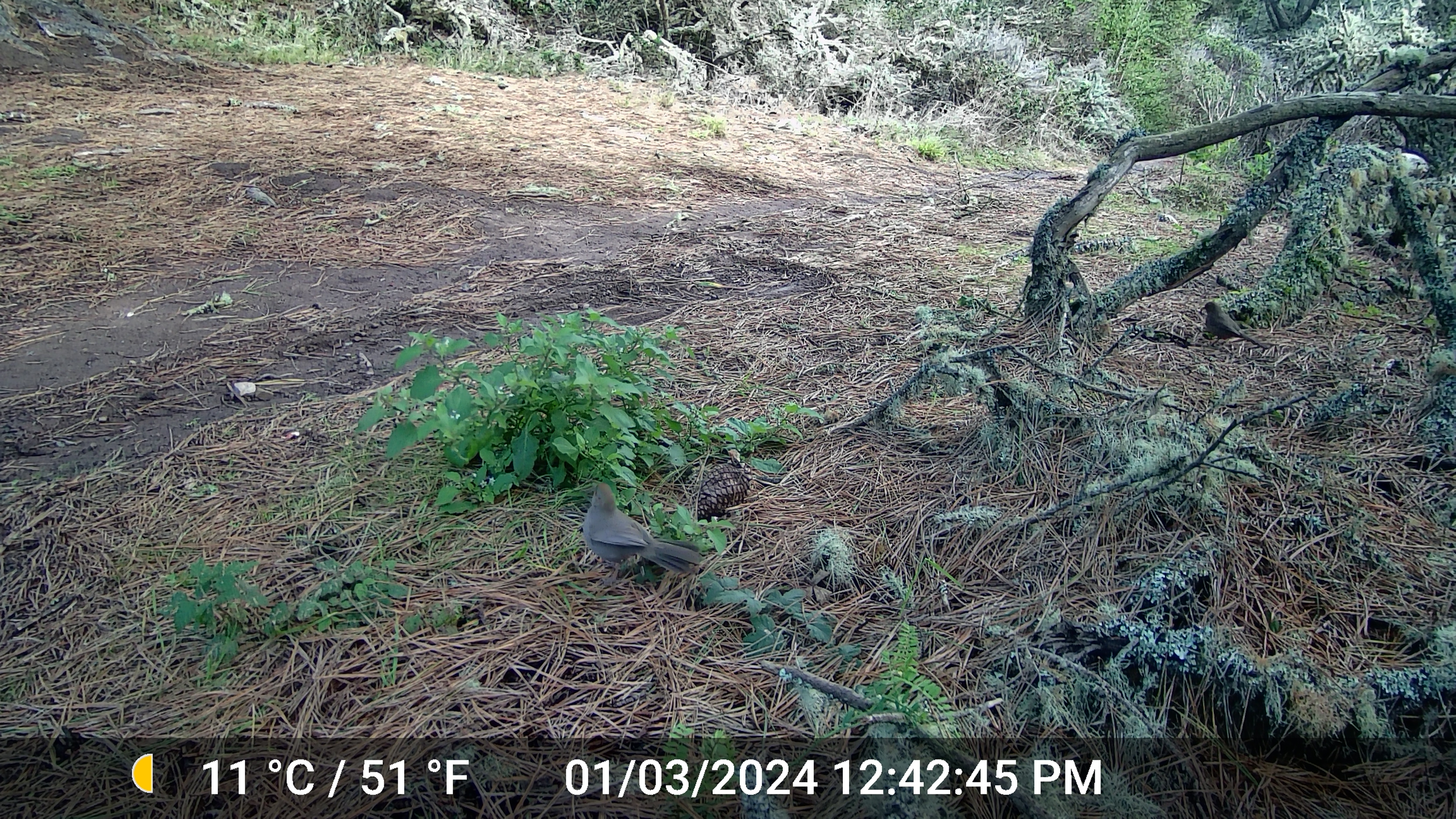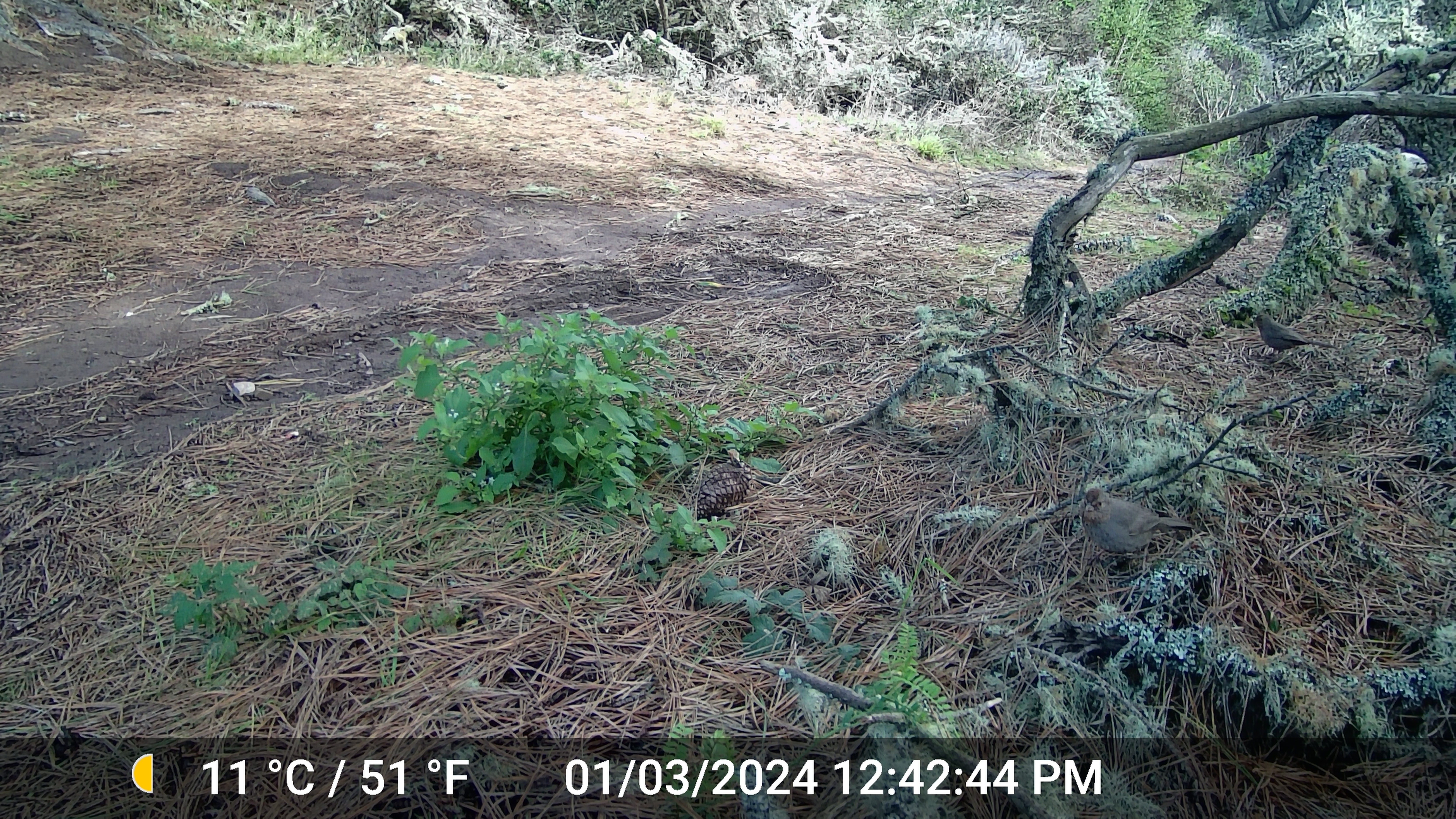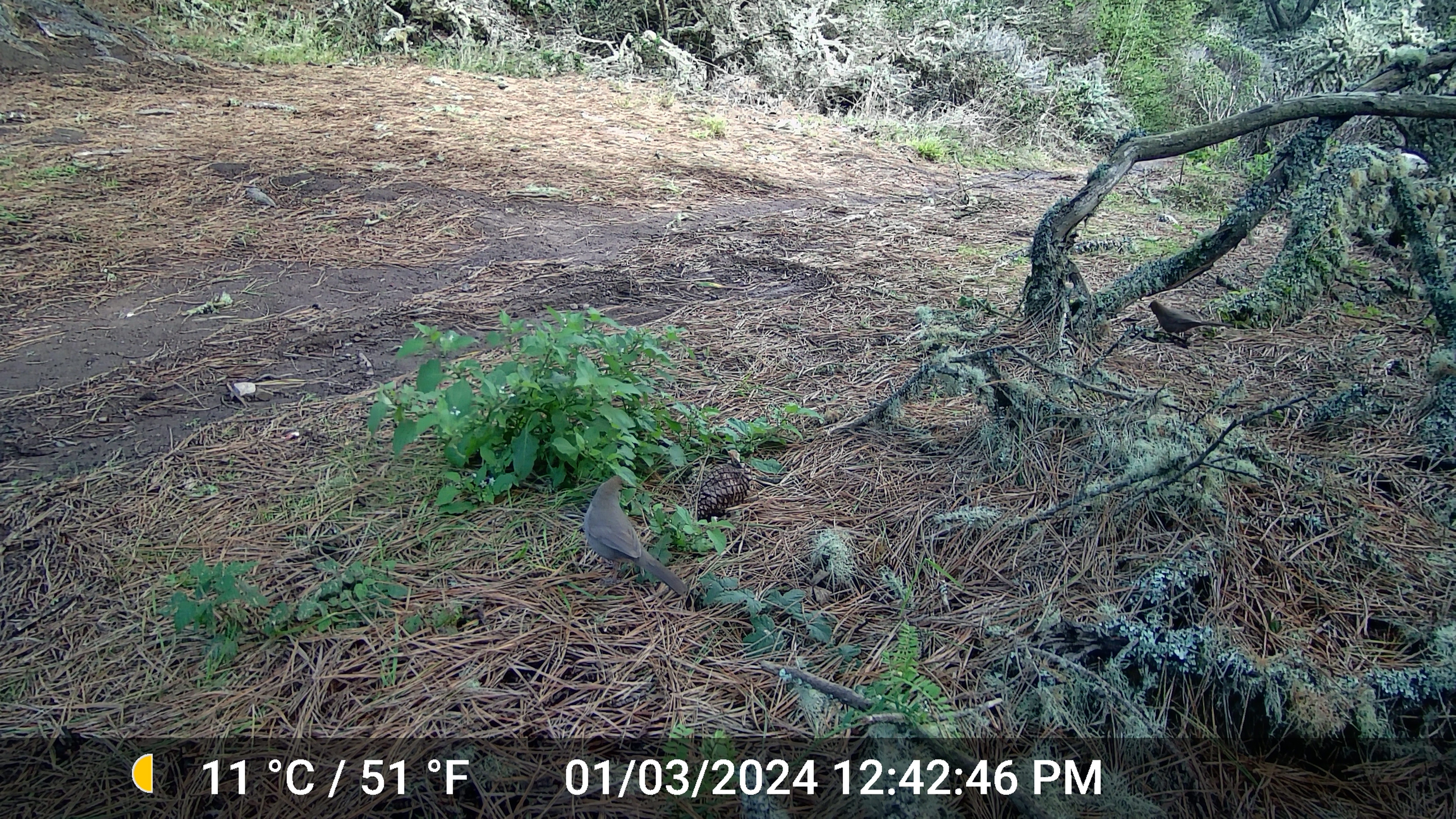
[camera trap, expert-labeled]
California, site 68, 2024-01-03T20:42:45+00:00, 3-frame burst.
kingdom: Animalia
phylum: Chordata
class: Aves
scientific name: Aves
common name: bird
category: unknown bird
Unknown bird (bird) (Aves).